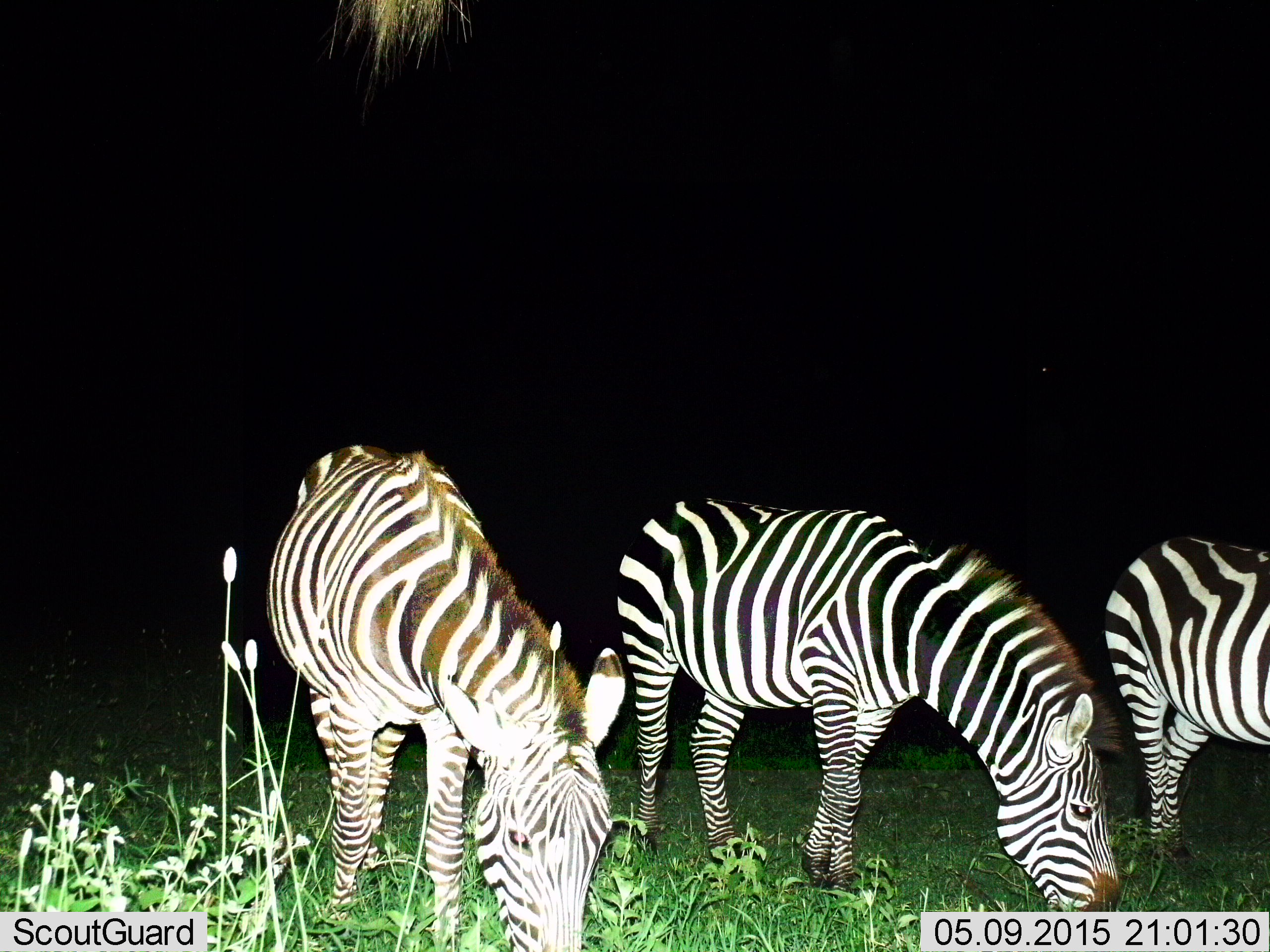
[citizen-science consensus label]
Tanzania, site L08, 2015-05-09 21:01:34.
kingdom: Animalia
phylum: Chordata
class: Mammalia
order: Perissodactyla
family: Equidae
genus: Equus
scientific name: Equus quagga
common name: plains zebra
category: zebra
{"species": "zebra (plains zebra) (Equus quagga)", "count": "3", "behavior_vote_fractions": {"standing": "10%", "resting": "0%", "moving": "0%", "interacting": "0%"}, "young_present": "0%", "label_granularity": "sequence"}